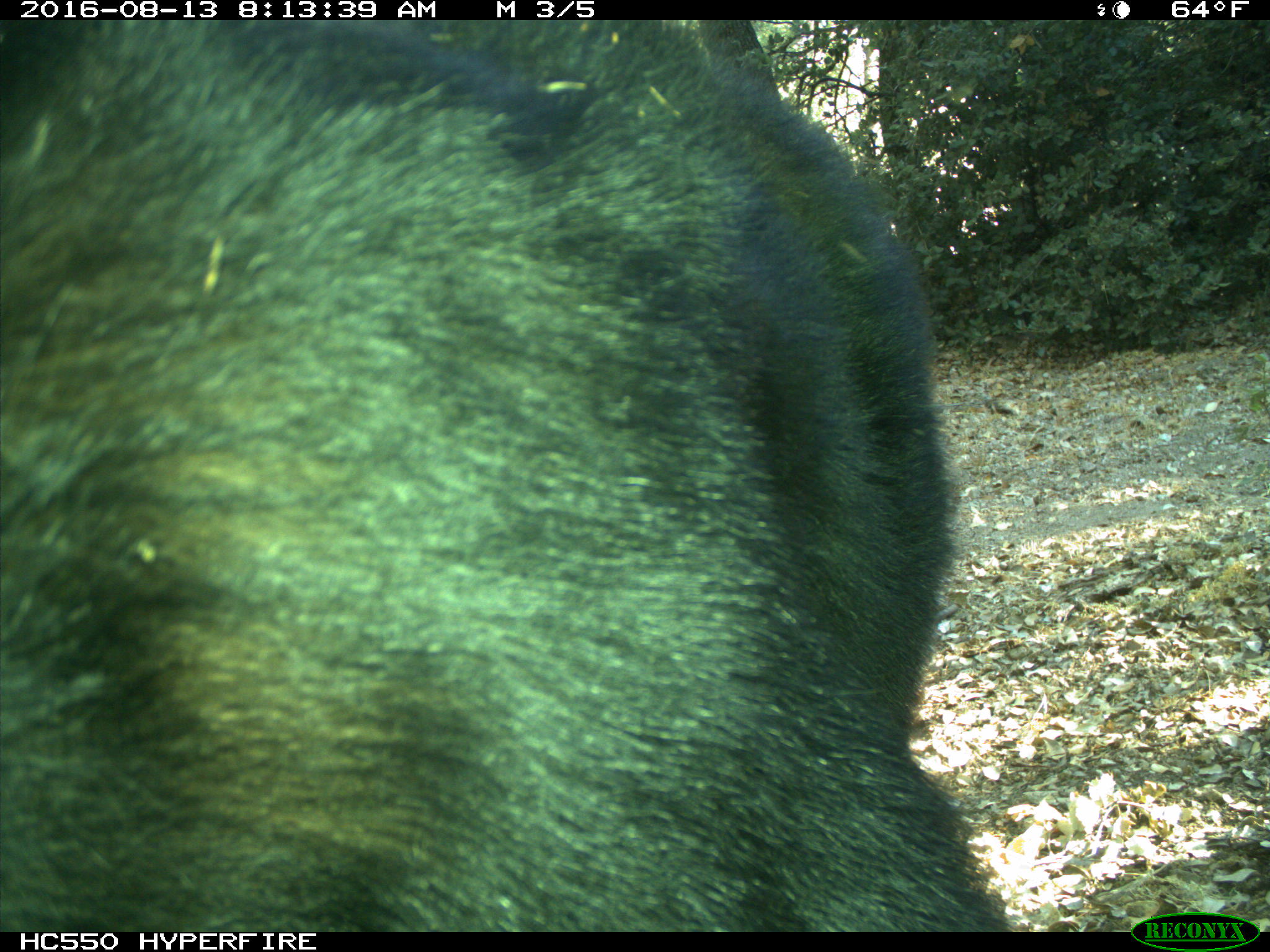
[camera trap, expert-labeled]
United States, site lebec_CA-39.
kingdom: Animalia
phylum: Chordata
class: Mammalia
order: Carnivora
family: Ursidae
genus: Ursus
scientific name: Ursus americanus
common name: american black bear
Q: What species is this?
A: Ursus americanus (american black bear).